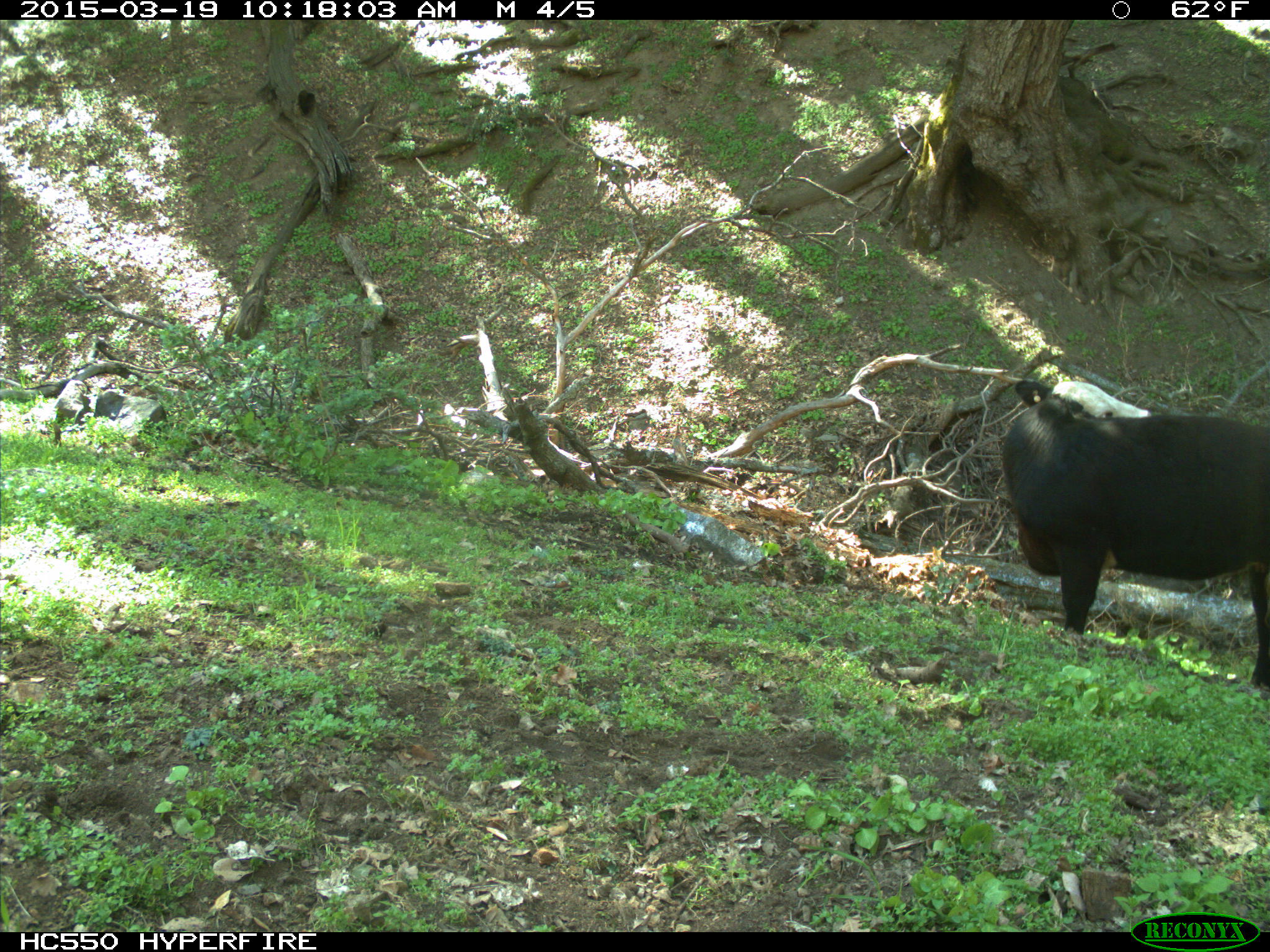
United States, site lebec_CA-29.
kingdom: Animalia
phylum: Chordata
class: Mammalia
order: Artiodactyla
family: Bovidae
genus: Bos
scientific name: Bos taurus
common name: domestic cow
Bos taurus (domestic cow).